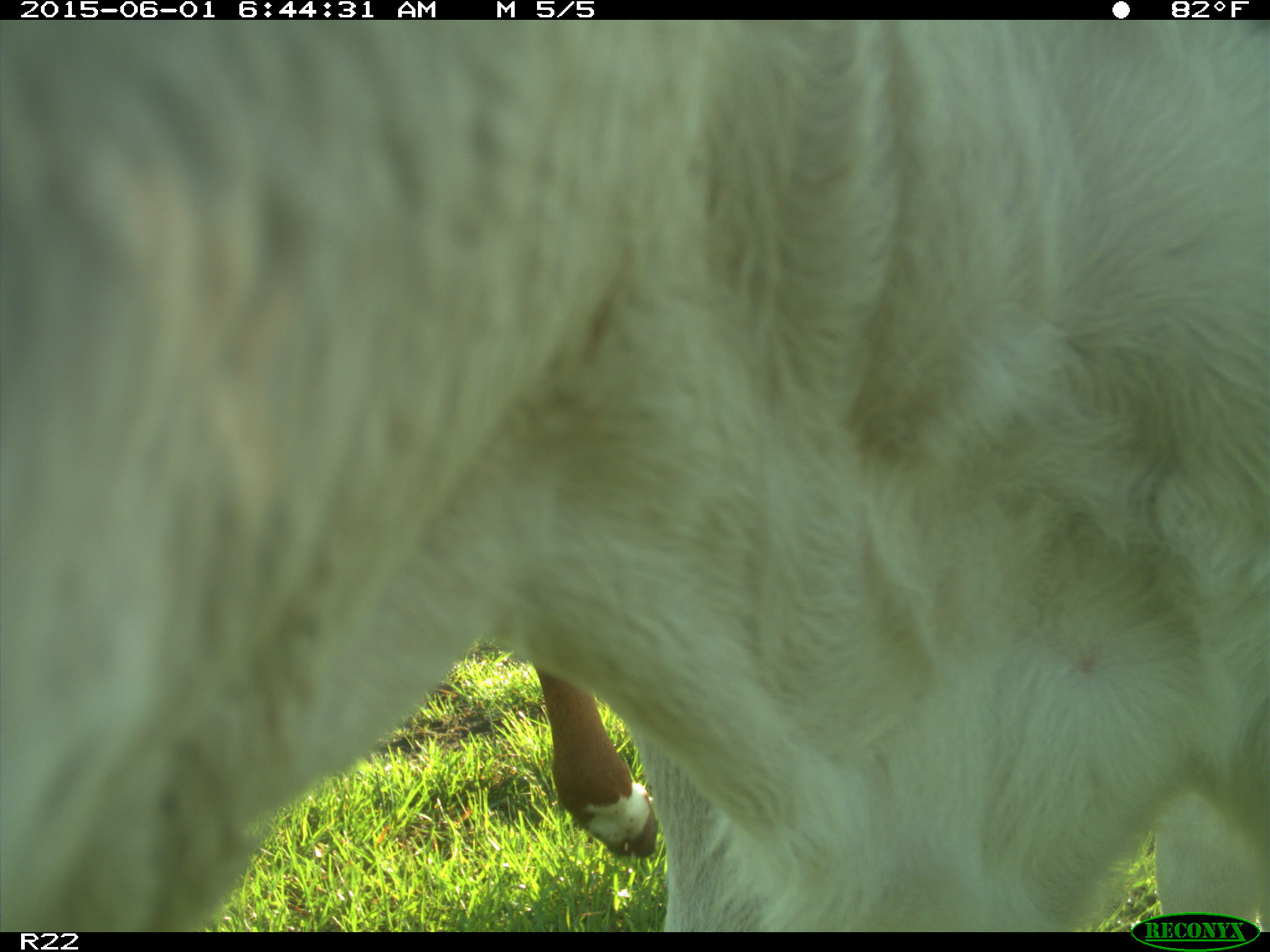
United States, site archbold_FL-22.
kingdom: Animalia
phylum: Chordata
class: Mammalia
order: Artiodactyla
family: Bovidae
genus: Bos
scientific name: Bos taurus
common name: domestic cow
Bos taurus (domestic cow).